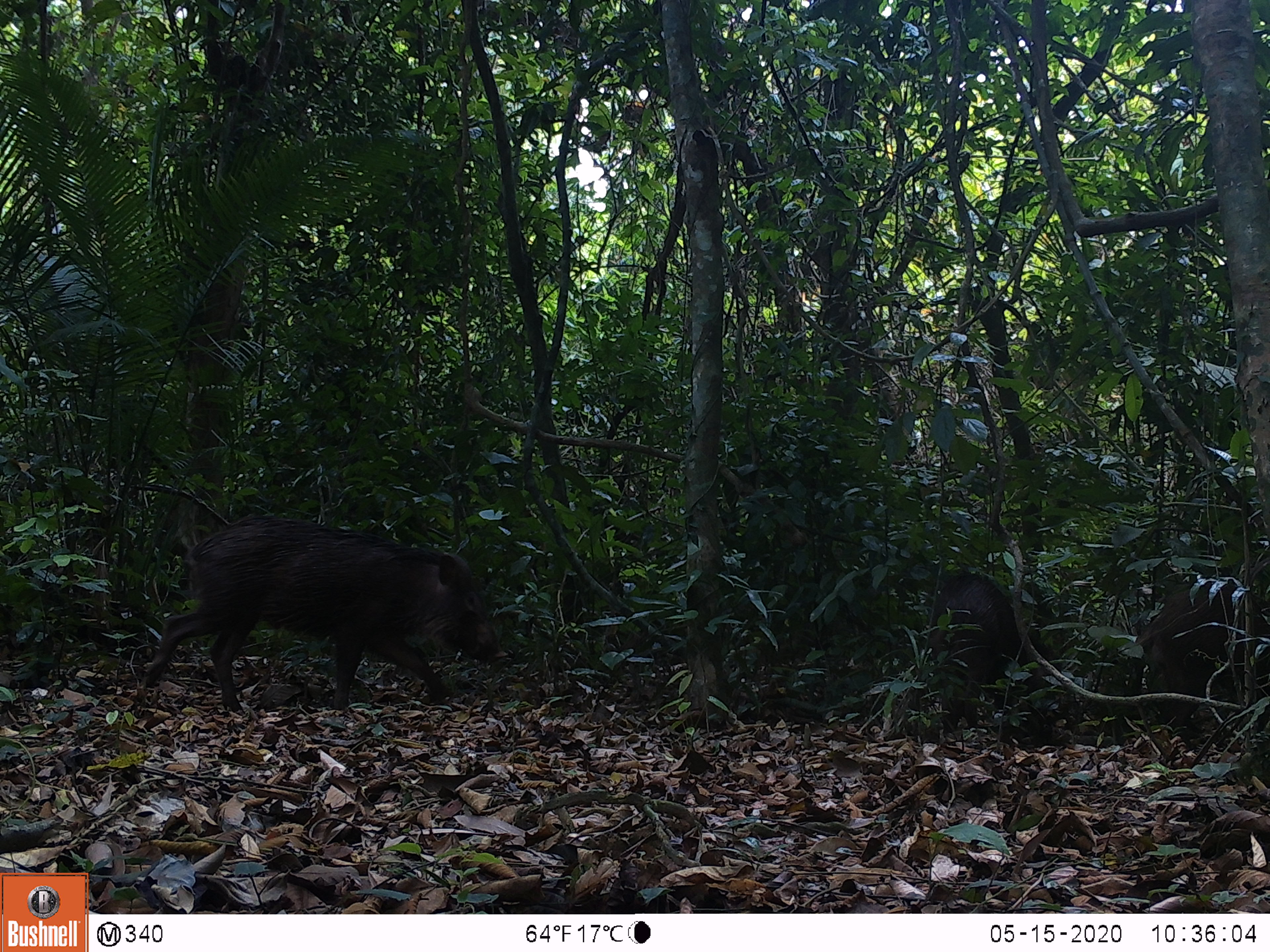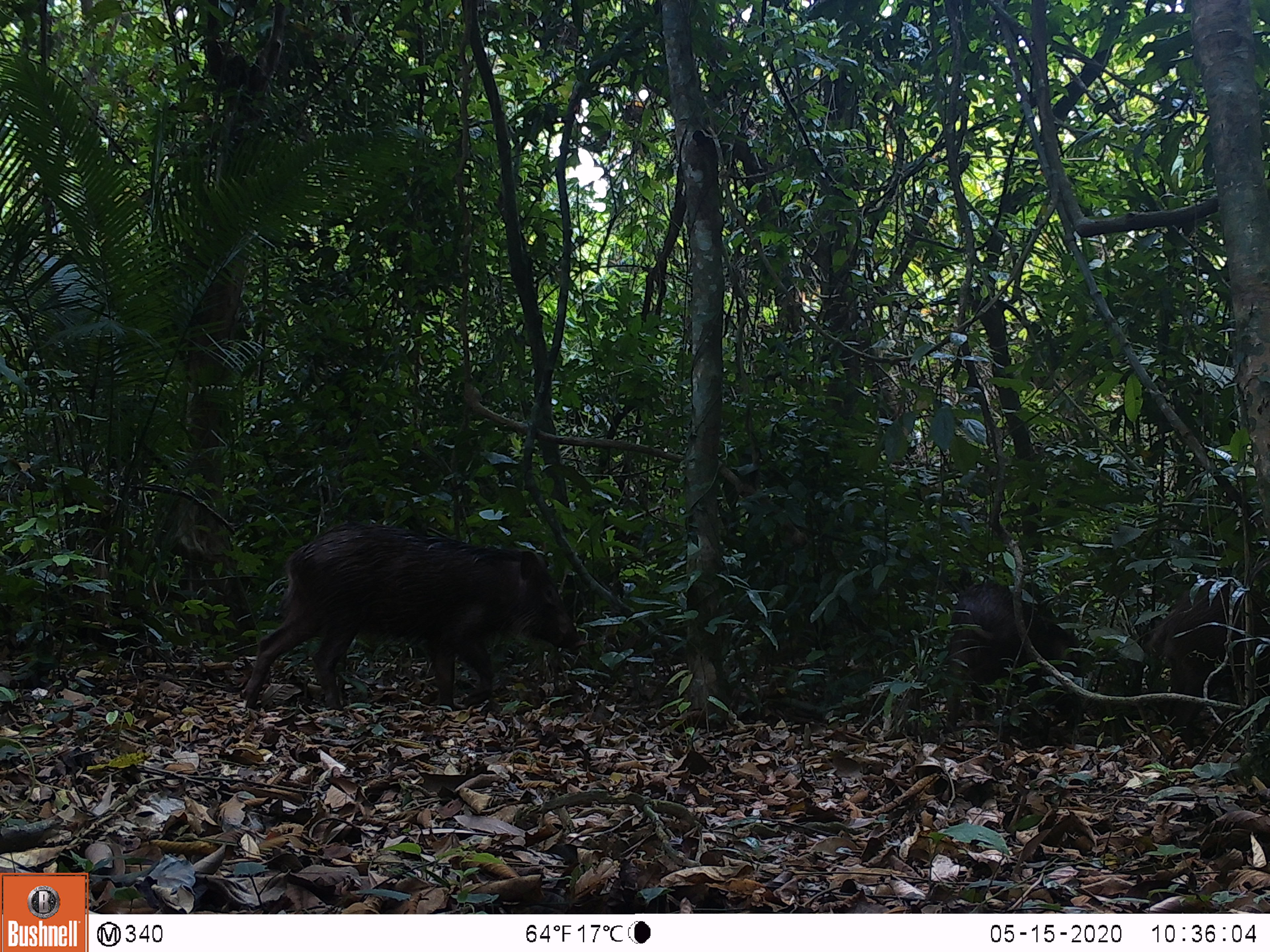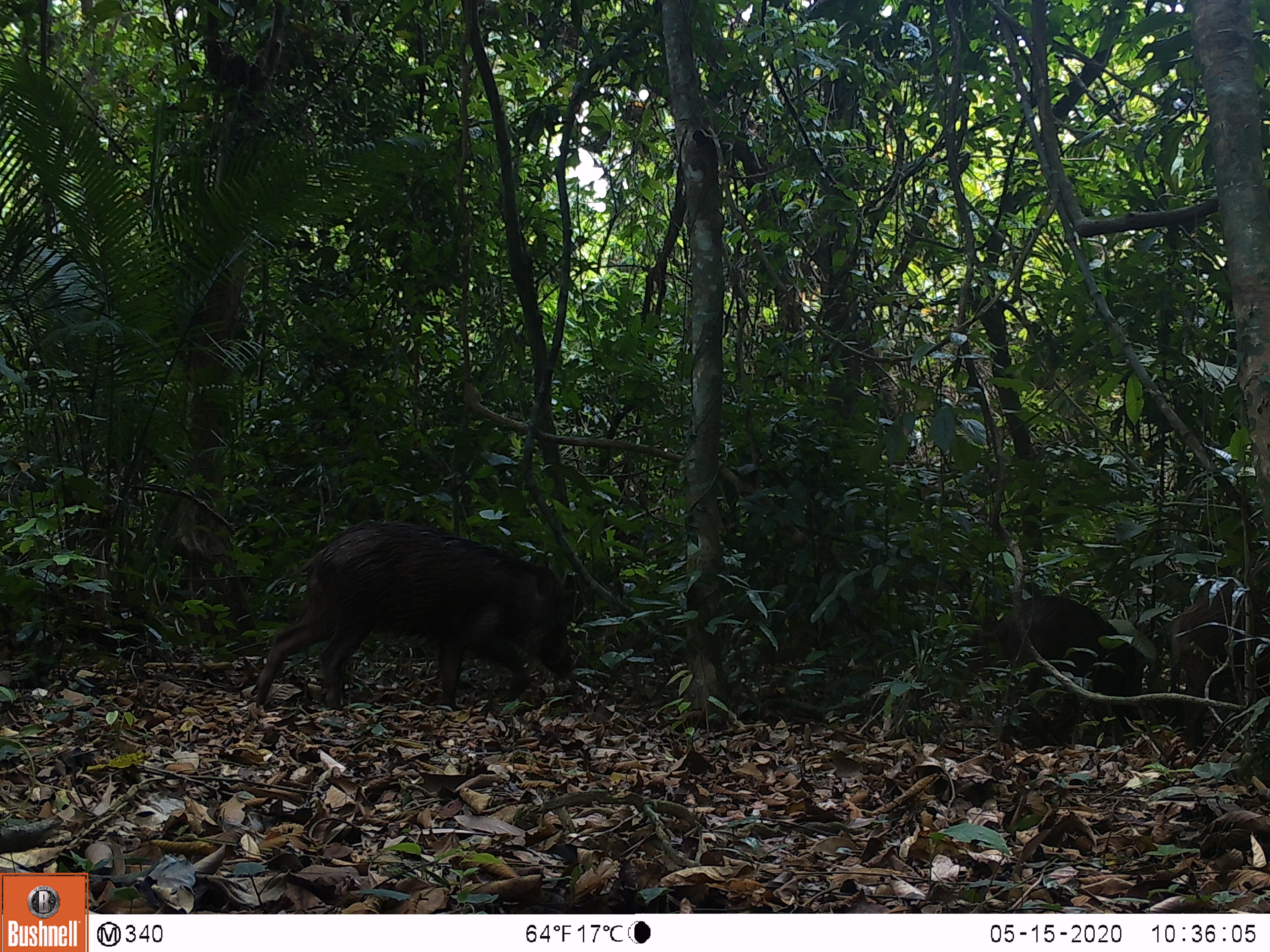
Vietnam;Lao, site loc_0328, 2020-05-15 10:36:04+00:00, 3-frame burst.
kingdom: Animalia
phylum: Chordata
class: Mammalia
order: Artiodactyla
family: Suidae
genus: Sus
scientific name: Sus scrofa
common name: eurasian wild pig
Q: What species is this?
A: Eurasian wild pig (Sus scrofa).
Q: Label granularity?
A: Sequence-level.